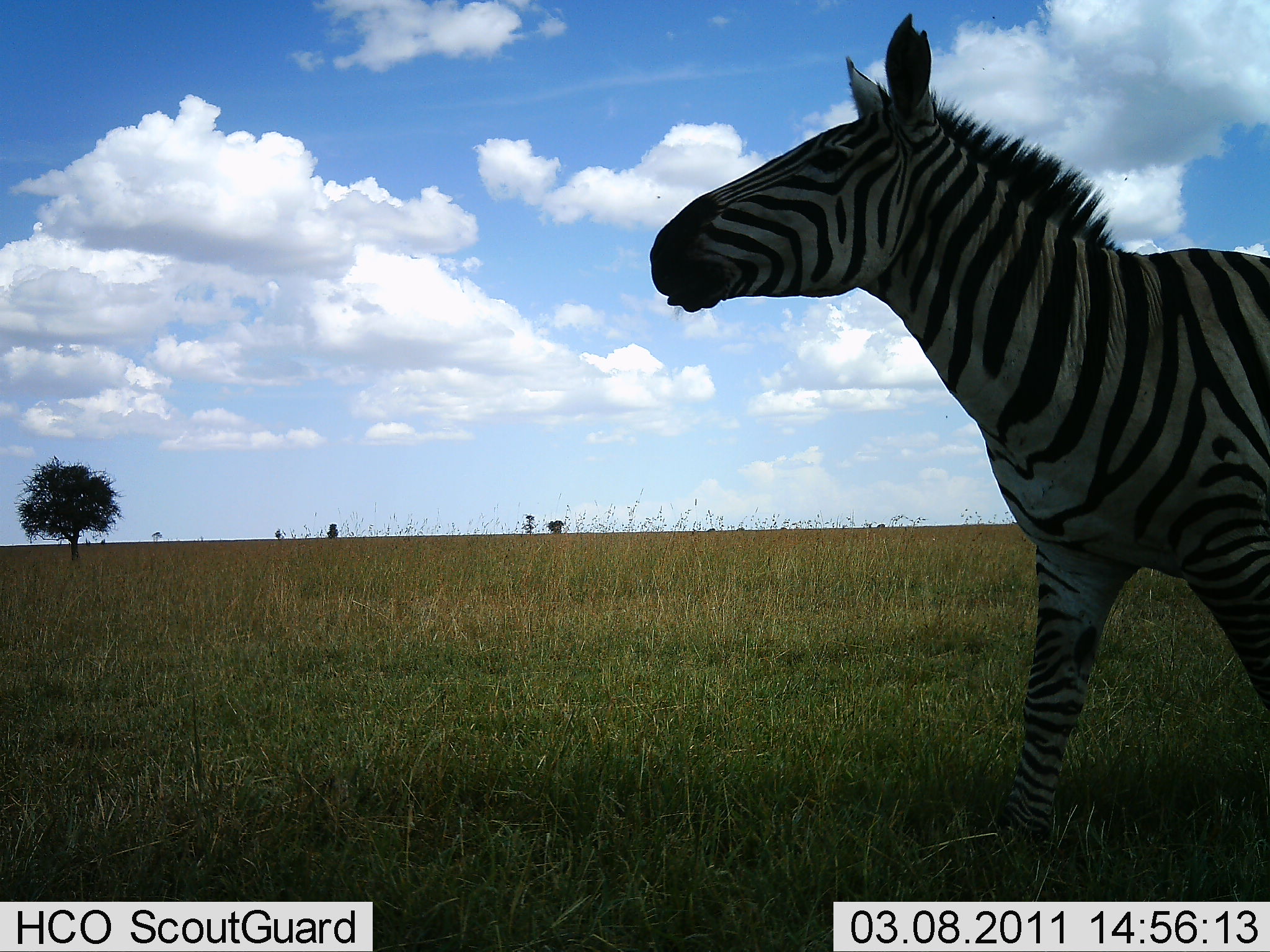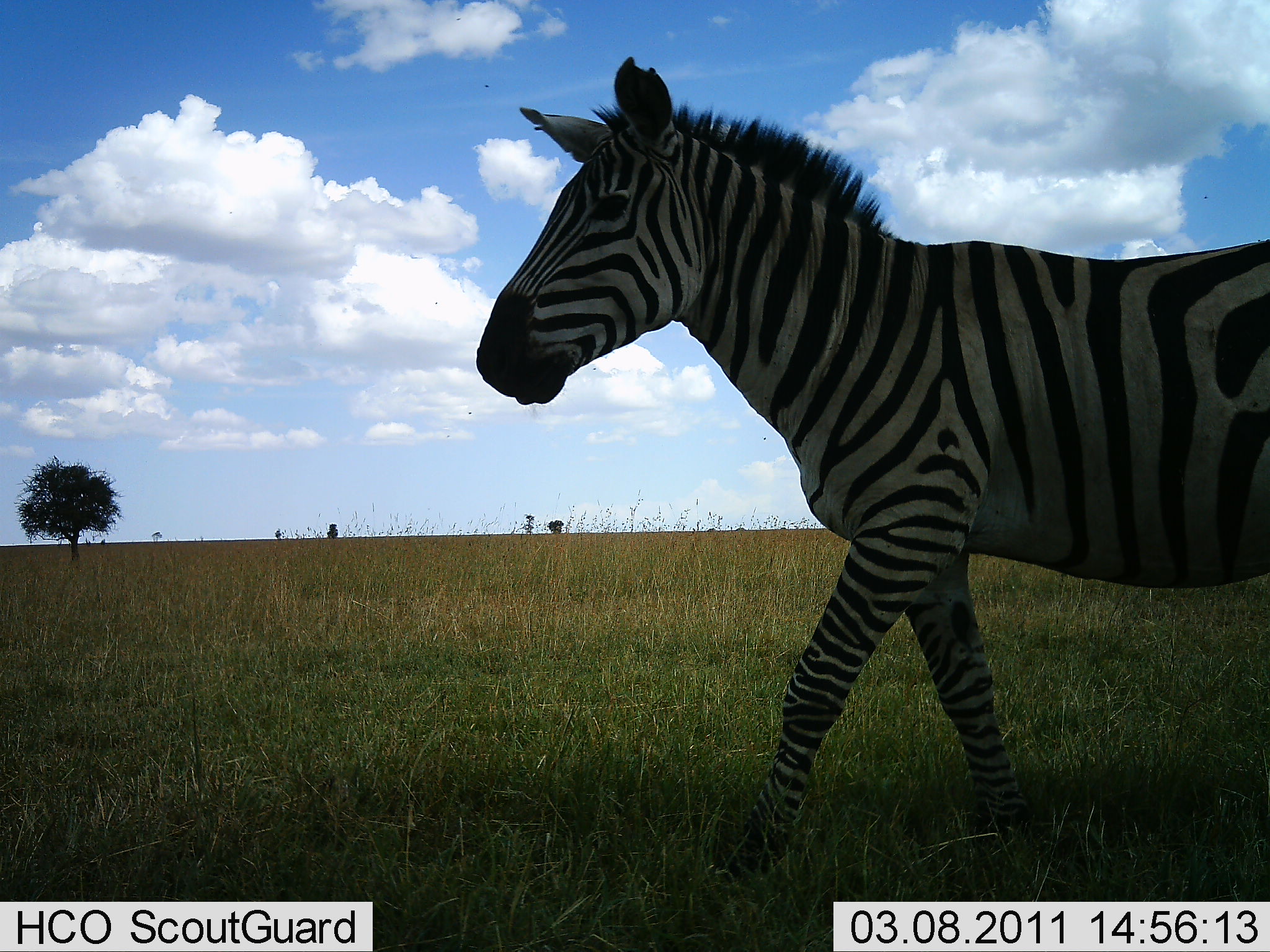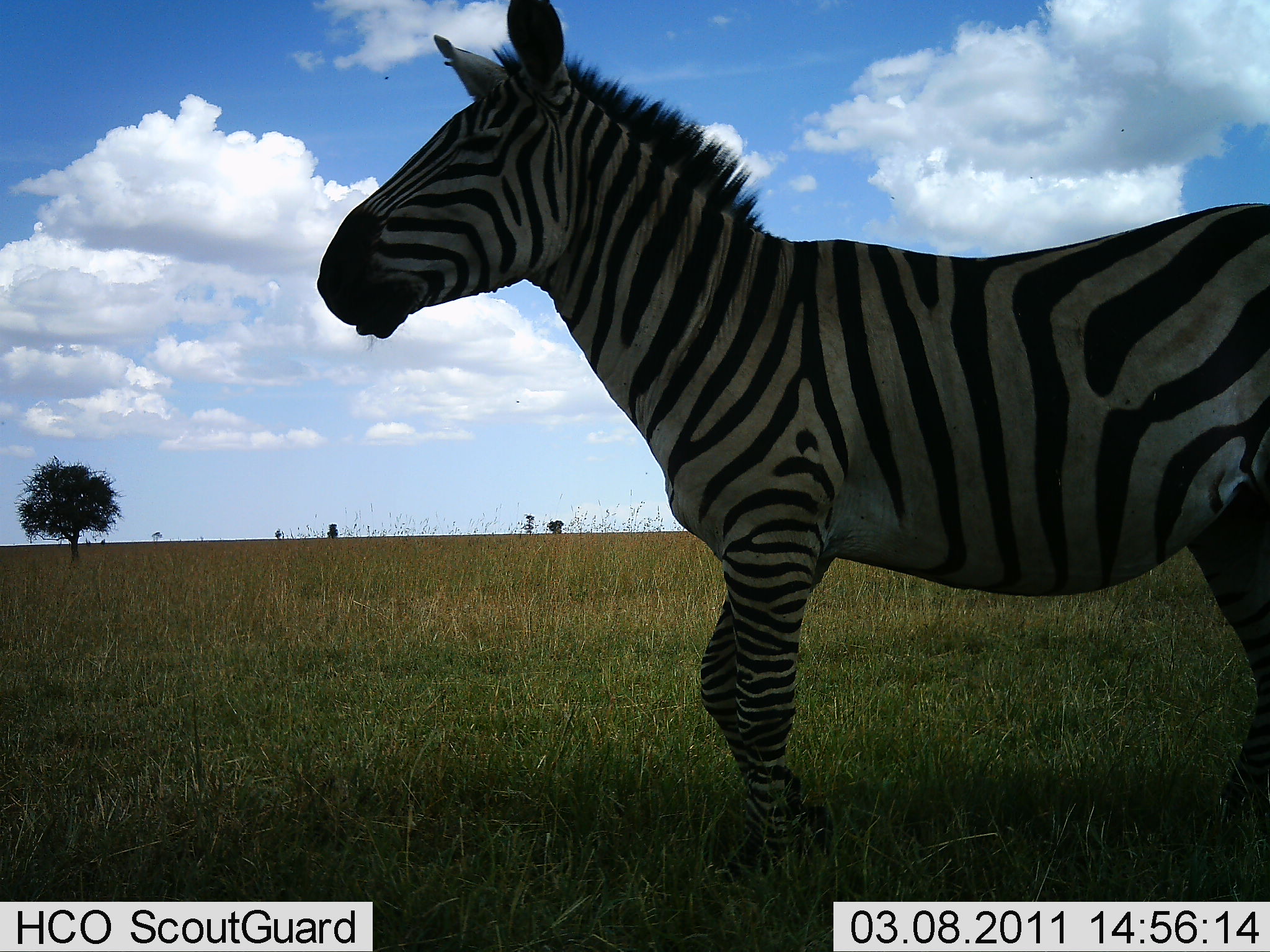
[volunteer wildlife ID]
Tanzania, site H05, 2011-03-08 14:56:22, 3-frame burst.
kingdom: Animalia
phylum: Chordata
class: Mammalia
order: Perissodactyla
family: Equidae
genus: Equus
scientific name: Equus quagga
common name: plains zebra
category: zebra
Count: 1.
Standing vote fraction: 8%.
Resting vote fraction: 0%.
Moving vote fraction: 100%.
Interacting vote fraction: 0%.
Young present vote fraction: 0%.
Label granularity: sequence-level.